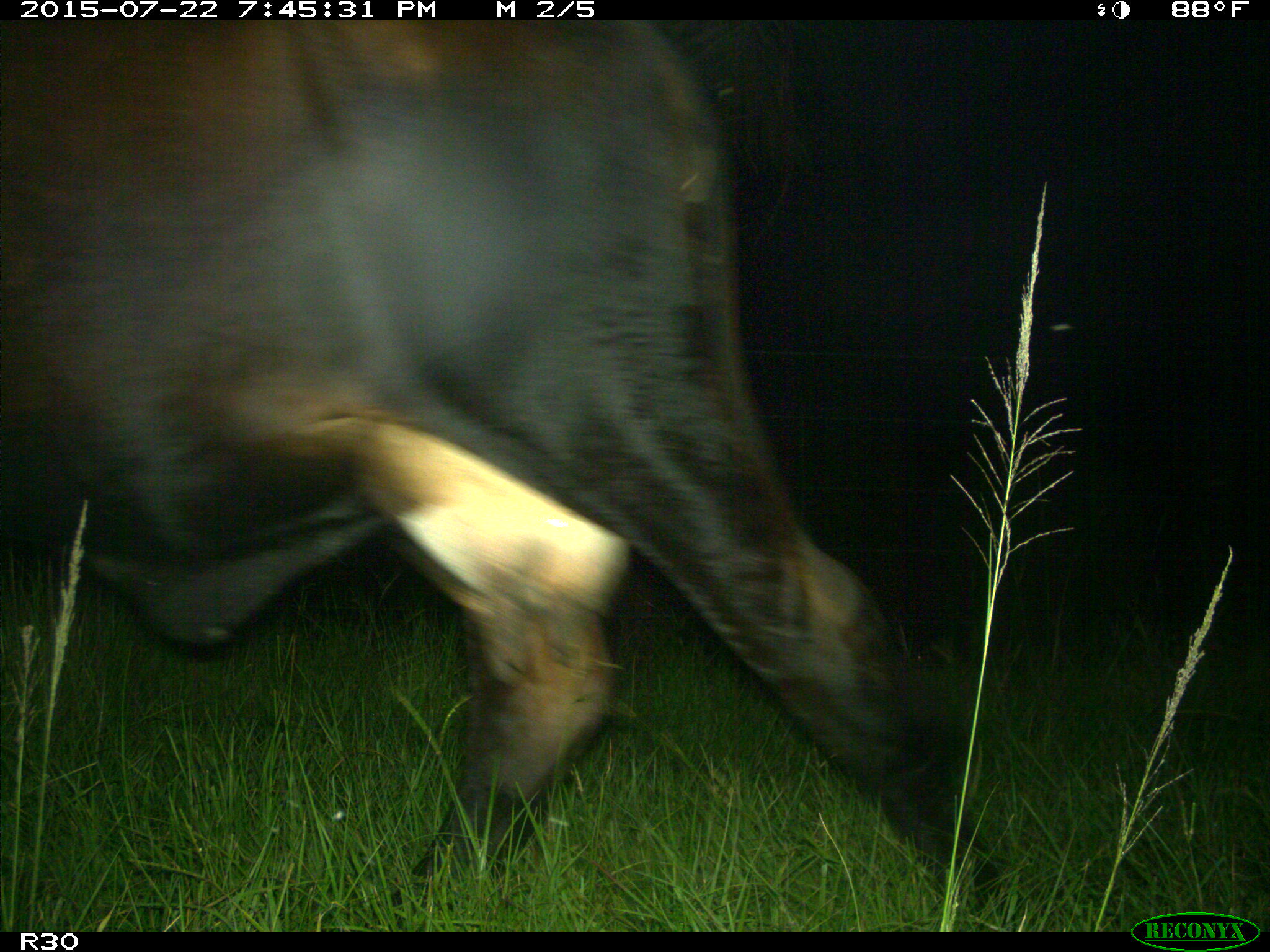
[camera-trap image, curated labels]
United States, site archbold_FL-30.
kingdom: Animalia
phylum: Chordata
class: Mammalia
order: Artiodactyla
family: Bovidae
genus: Bos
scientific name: Bos taurus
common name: domestic cow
Bos taurus (domestic cow).